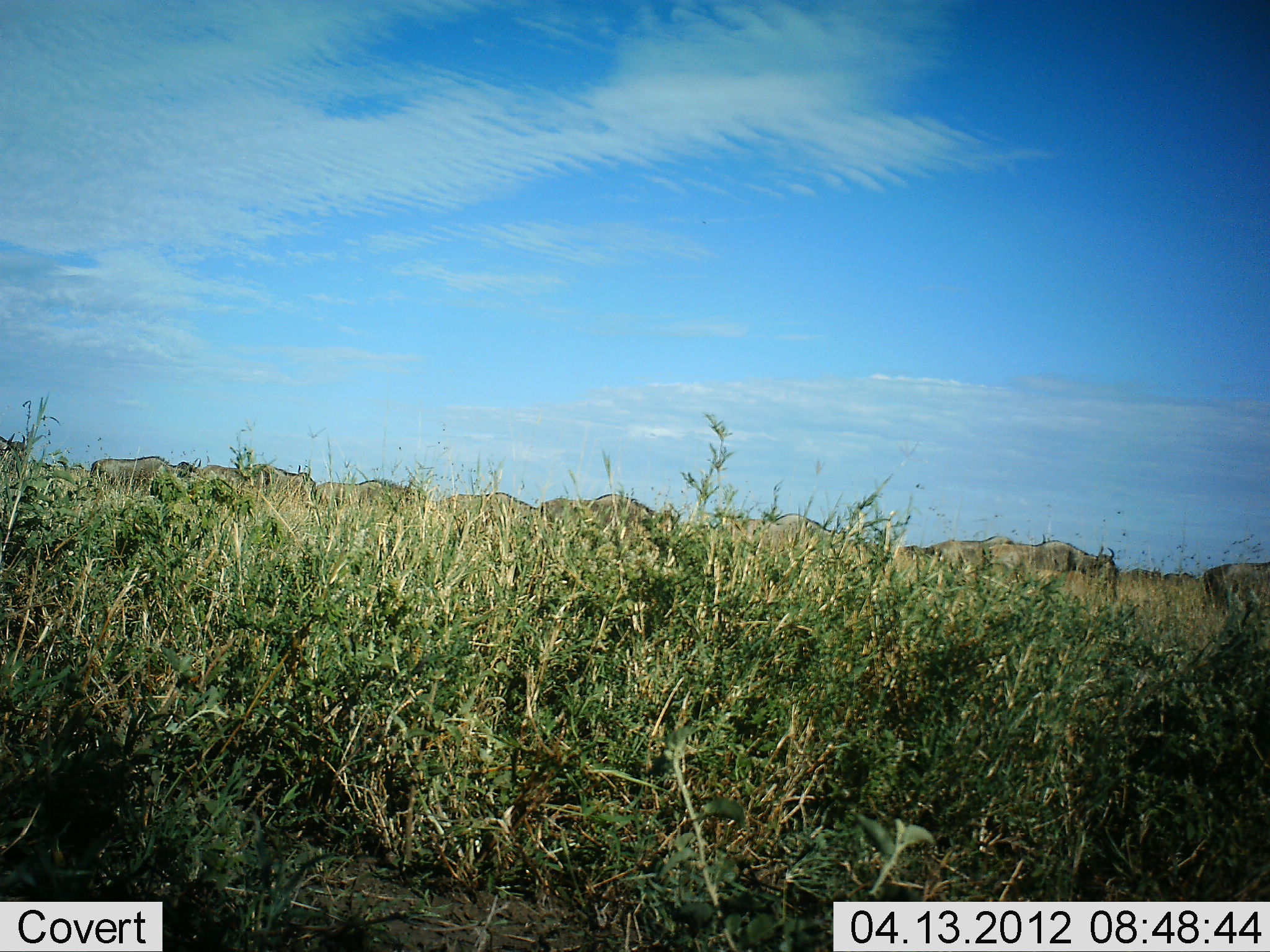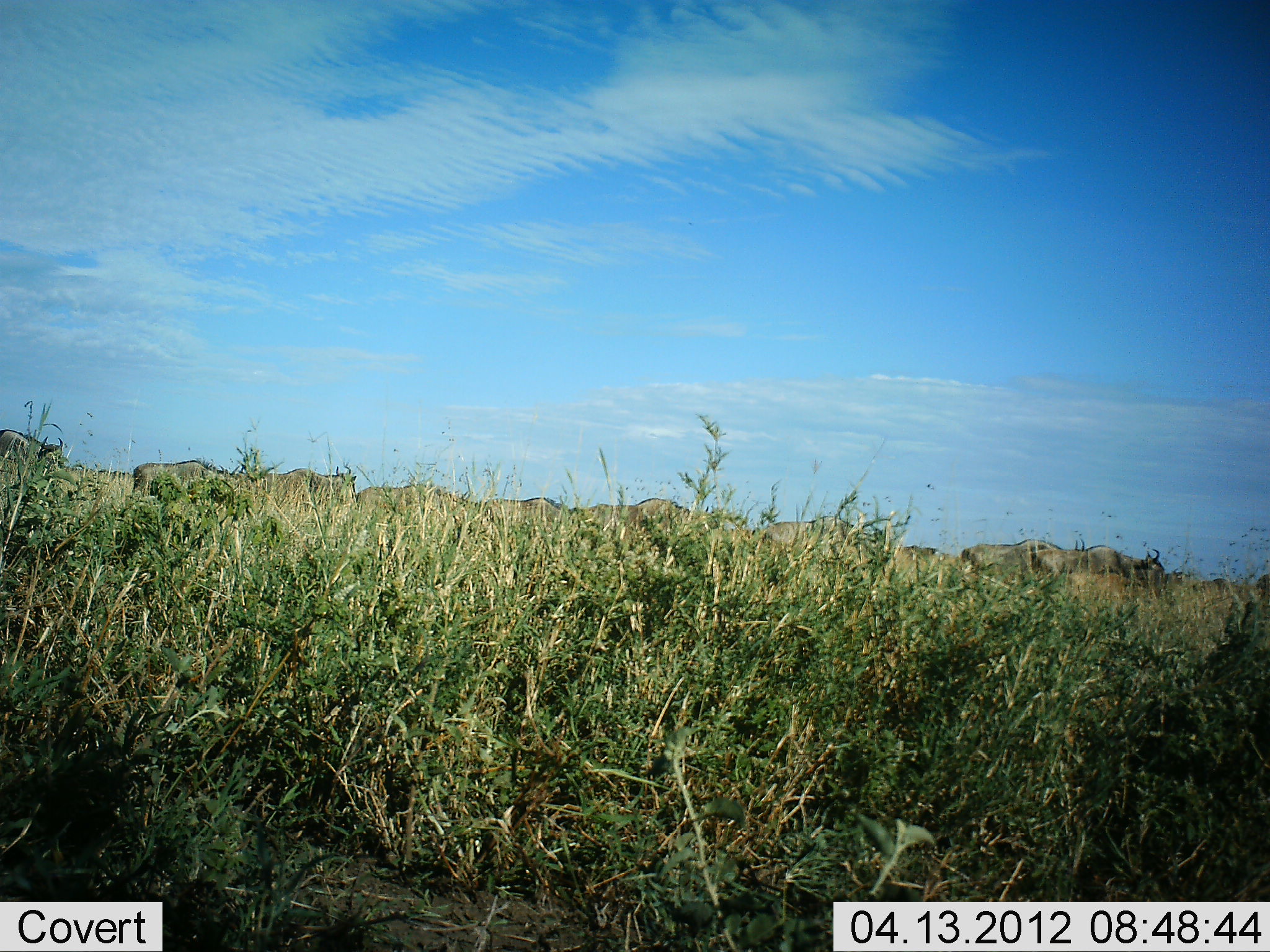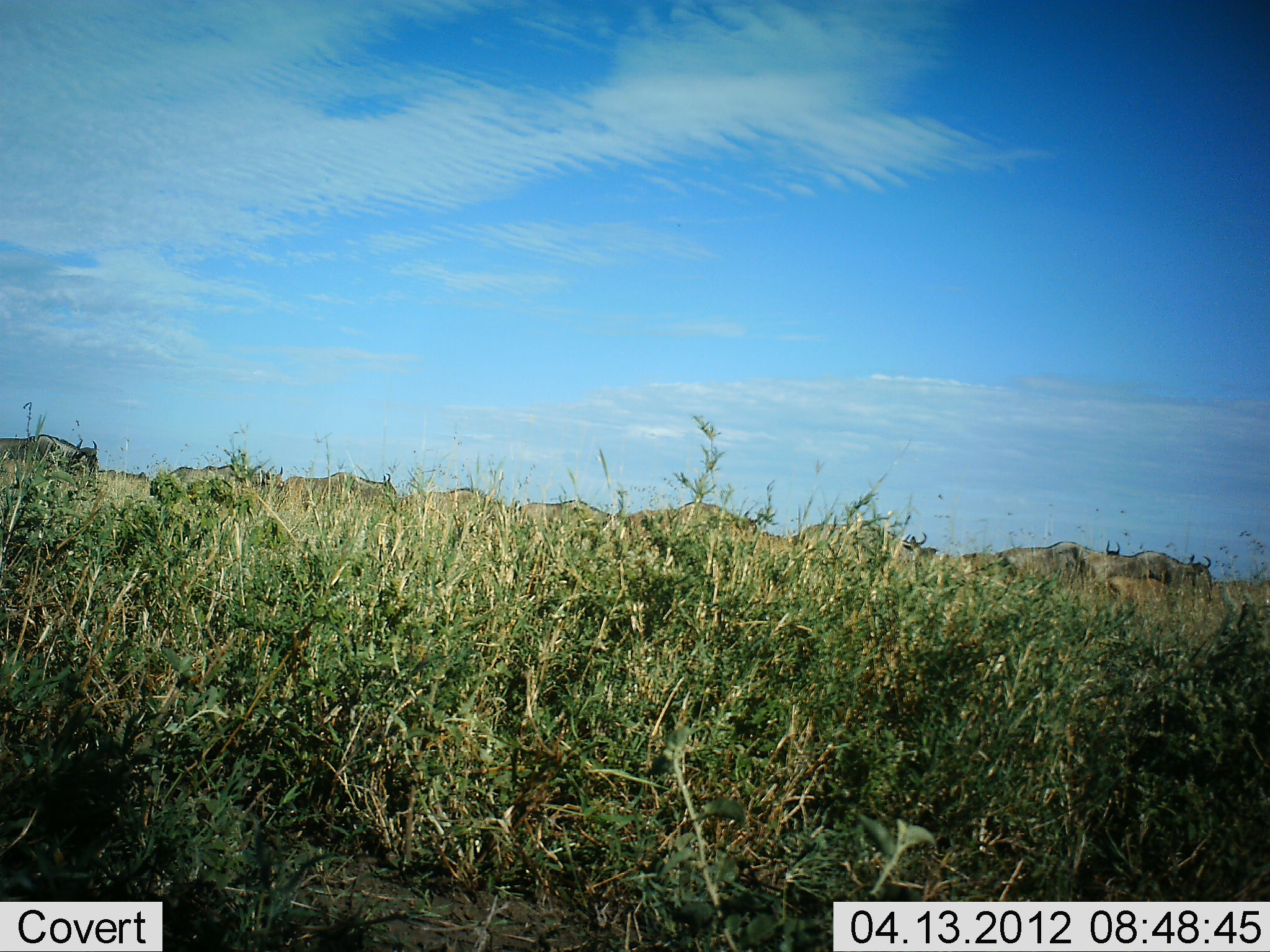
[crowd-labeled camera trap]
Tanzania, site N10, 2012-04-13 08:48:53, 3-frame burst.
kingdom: Animalia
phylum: Chordata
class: Mammalia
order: Artiodactyla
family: Bovidae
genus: Connochaetes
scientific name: Connochaetes taurinus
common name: blue wildebeest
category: wildebeest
Wildebeest (blue wildebeest) (Connochaetes taurinus), count 11-50. Behavior (volunteer vote fractions): standing 0%, resting 0%, moving 100%, interacting 0%. Young present (vote fraction): 6%. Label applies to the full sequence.